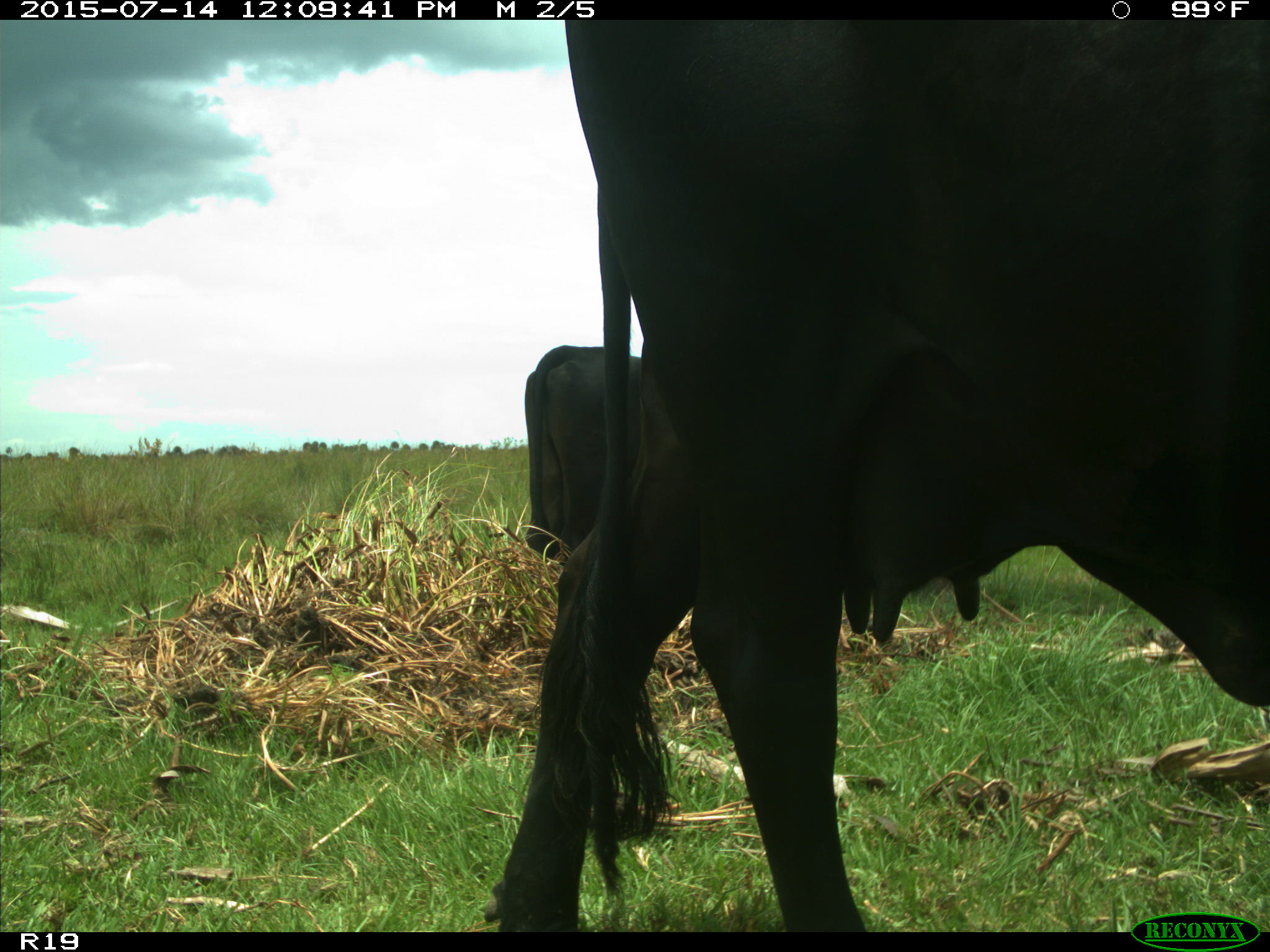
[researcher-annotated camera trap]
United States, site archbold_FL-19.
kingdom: Animalia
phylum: Chordata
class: Mammalia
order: Artiodactyla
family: Bovidae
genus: Bos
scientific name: Bos taurus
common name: domestic cow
Bos taurus (domestic cow).